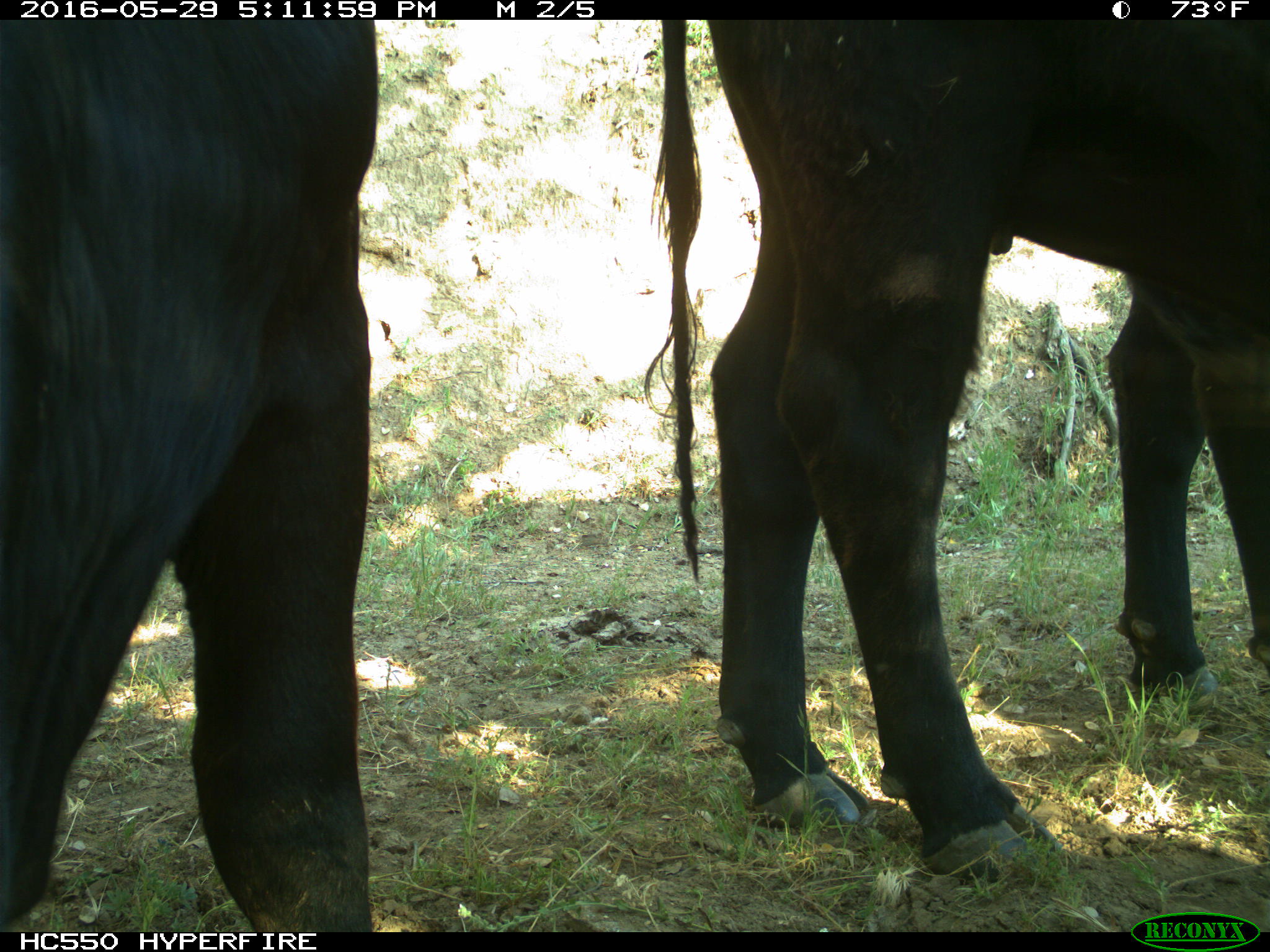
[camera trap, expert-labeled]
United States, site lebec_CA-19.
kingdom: Animalia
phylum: Chordata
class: Mammalia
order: Artiodactyla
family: Bovidae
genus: Bos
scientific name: Bos taurus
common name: domestic cow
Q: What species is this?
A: Bos taurus (domestic cow).